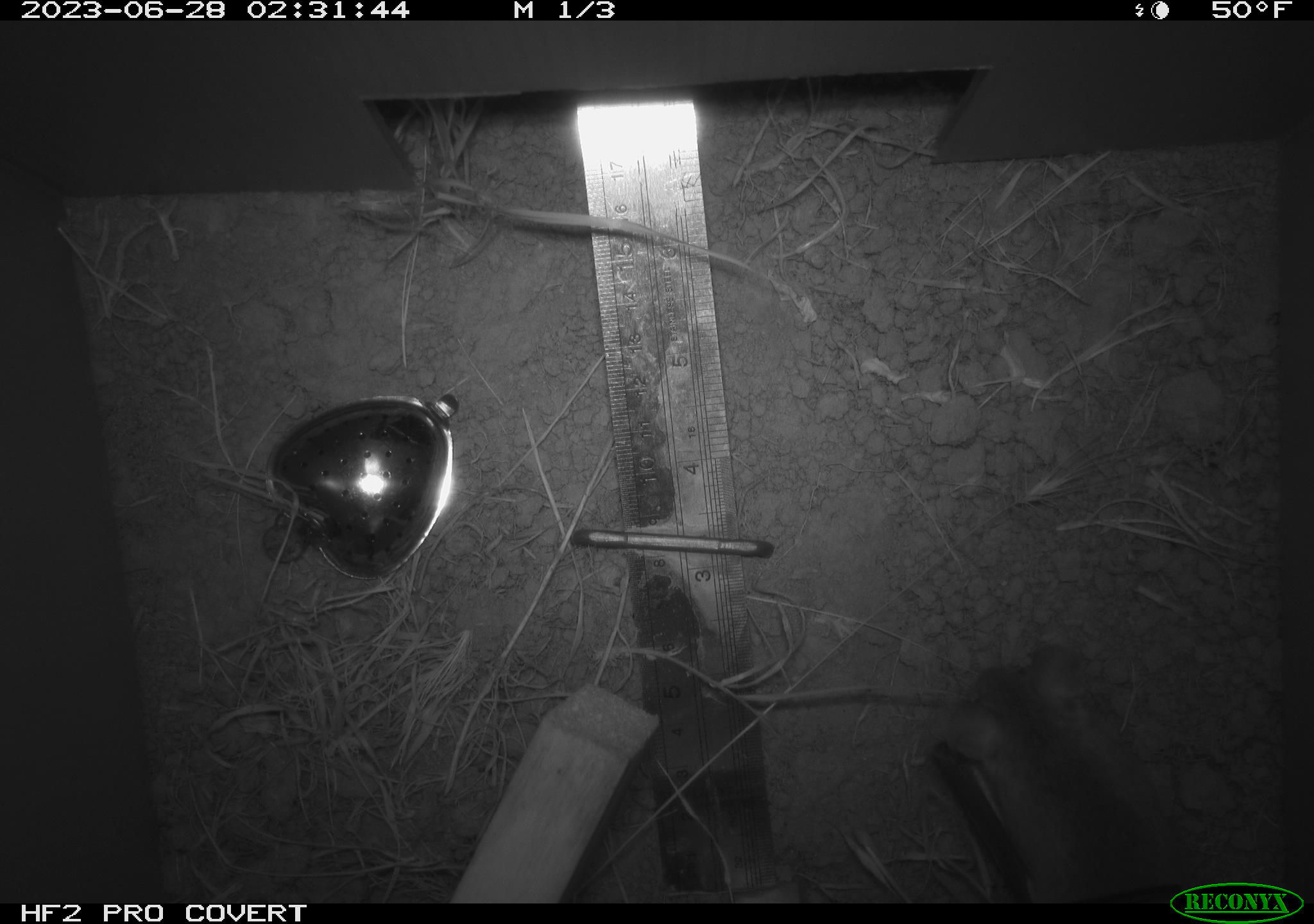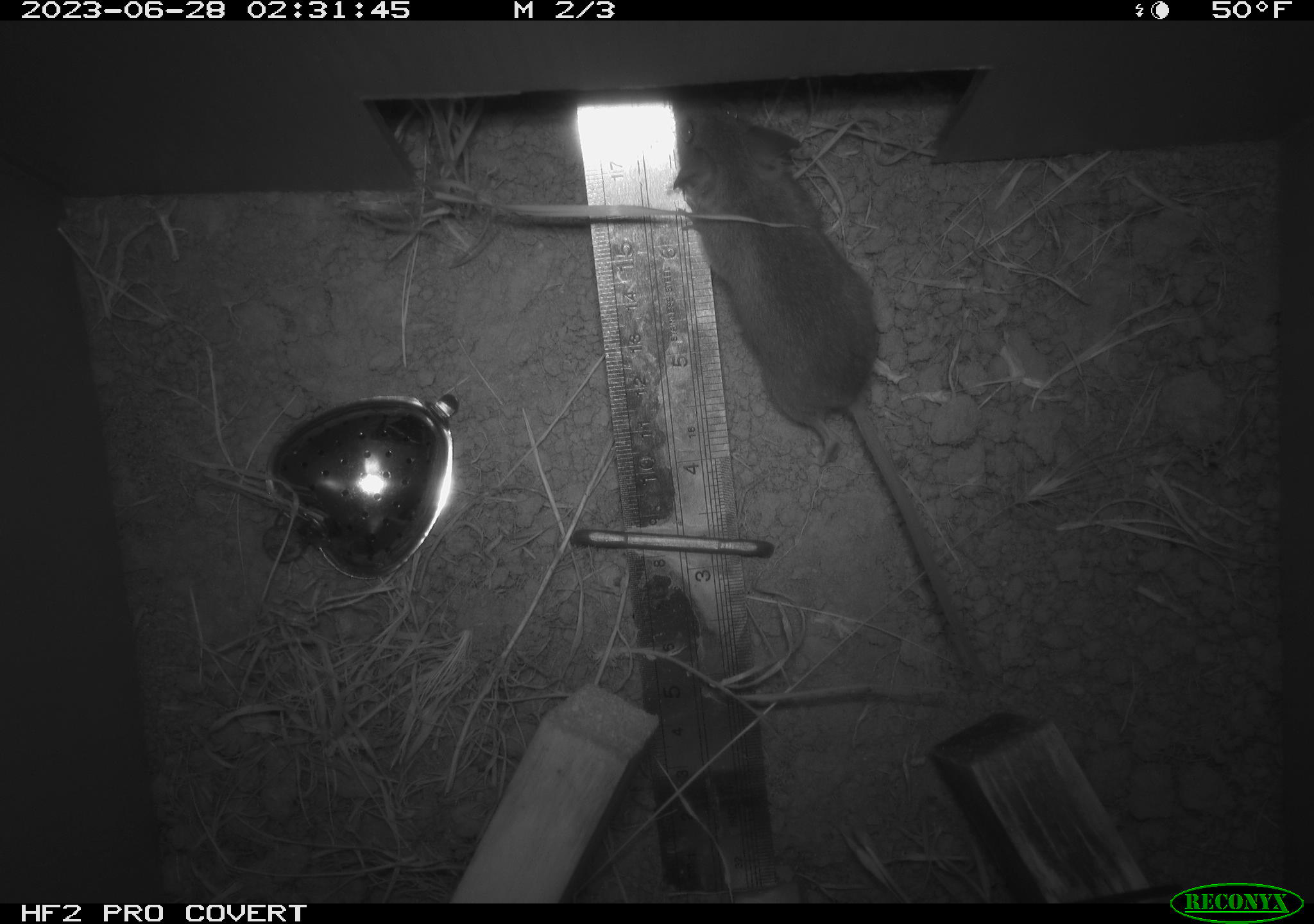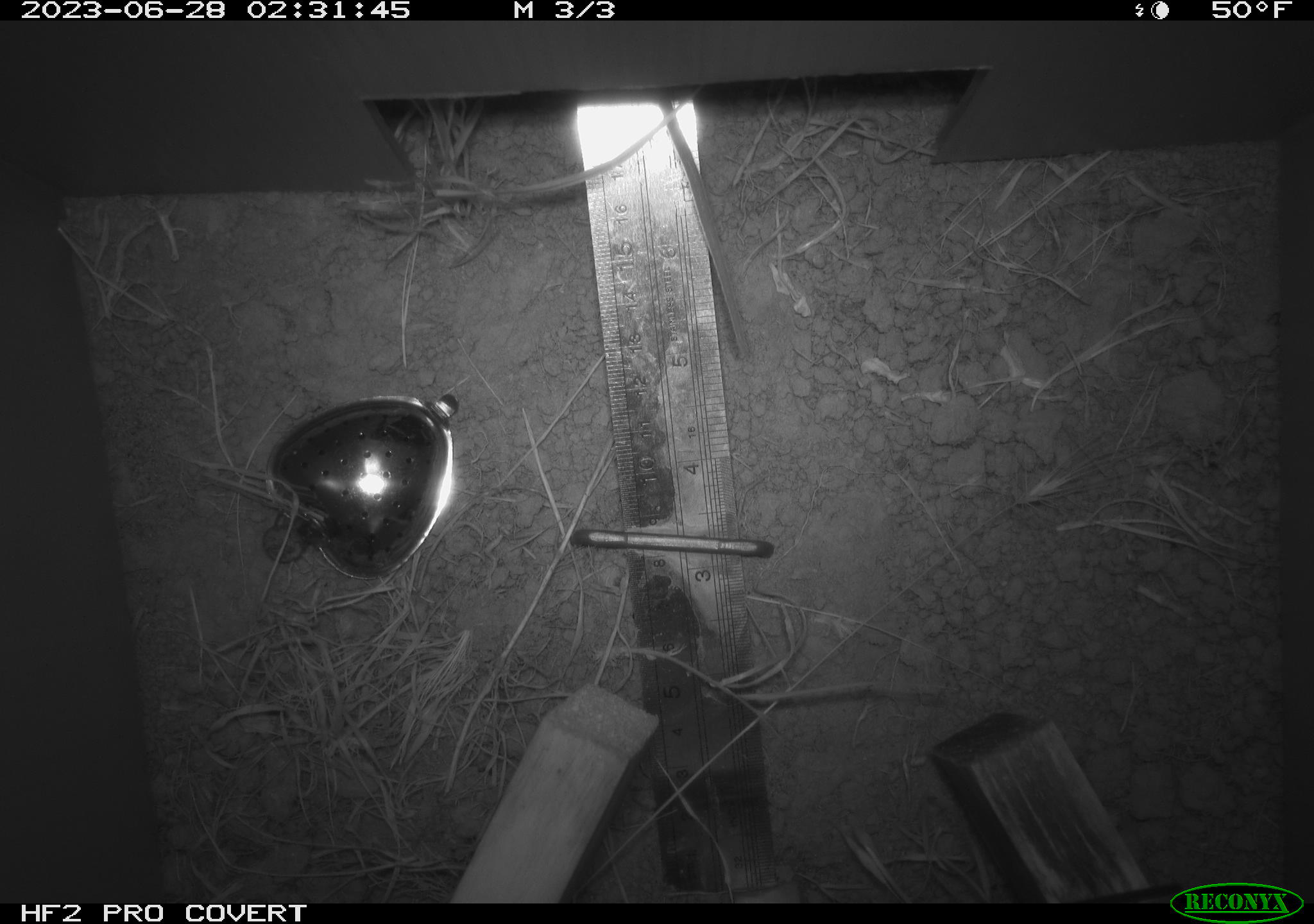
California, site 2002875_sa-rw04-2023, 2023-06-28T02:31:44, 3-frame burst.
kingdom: Animalia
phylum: Chordata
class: Mammalia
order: Rodentia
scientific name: Rodentia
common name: mouse species